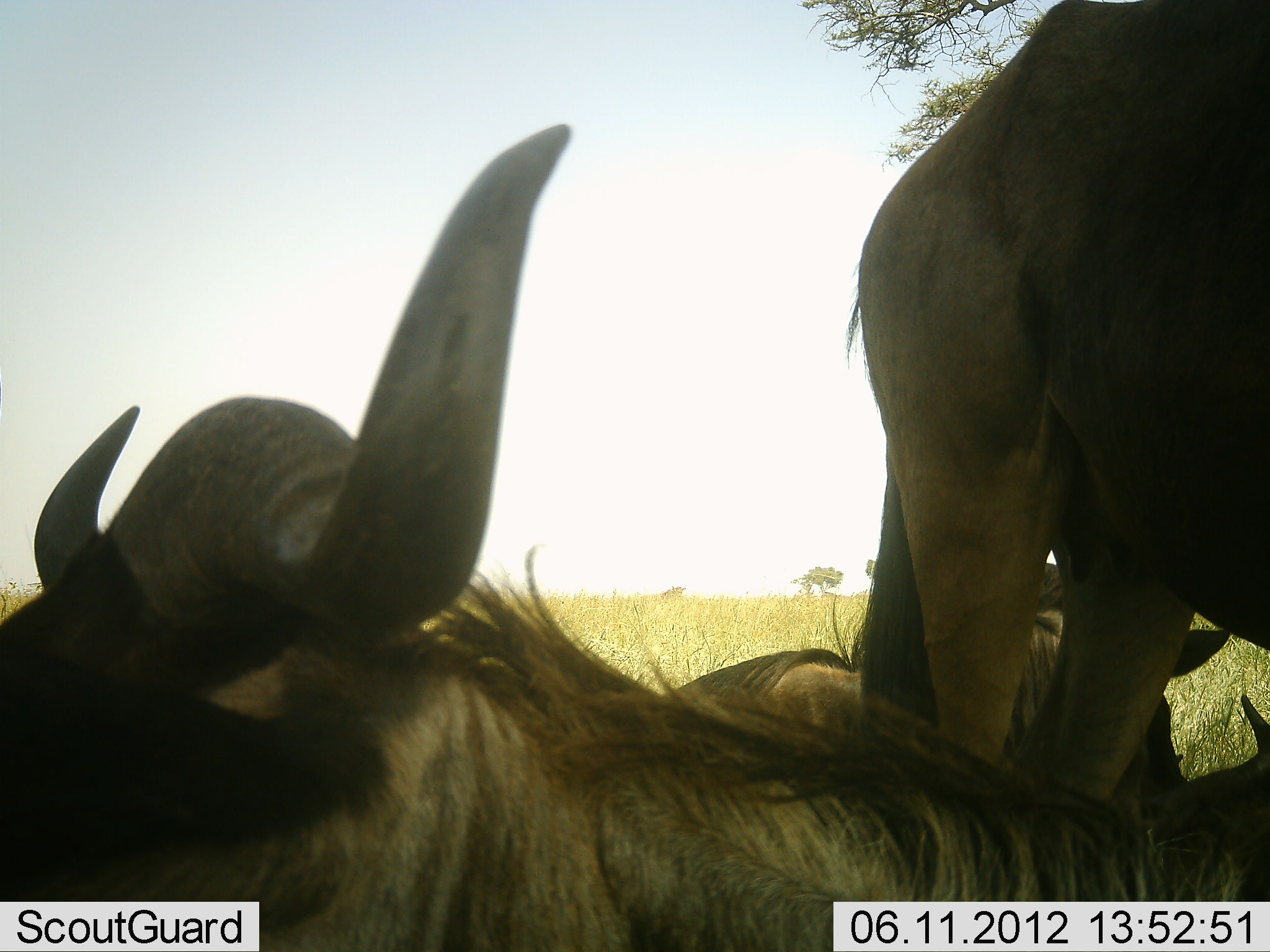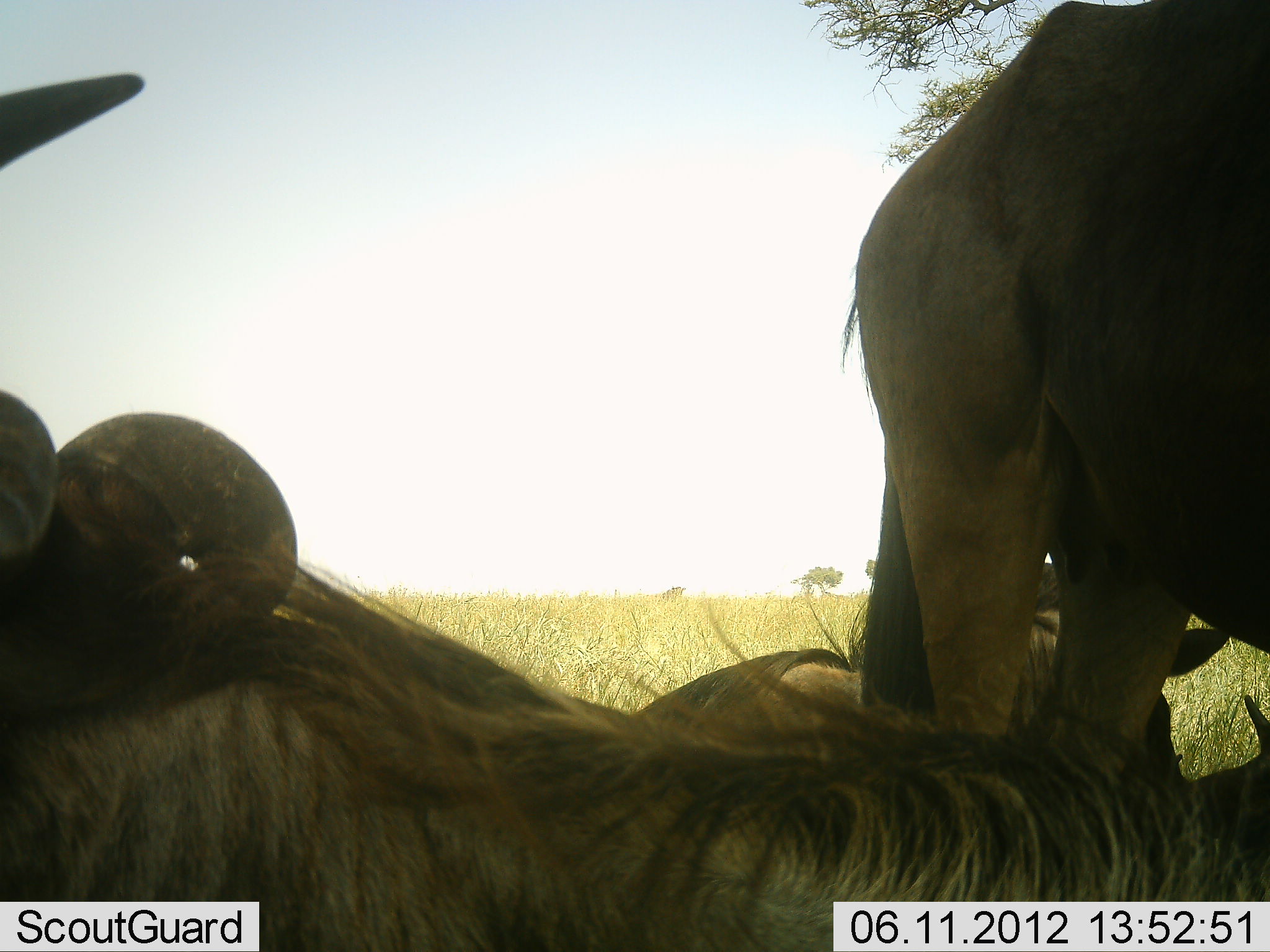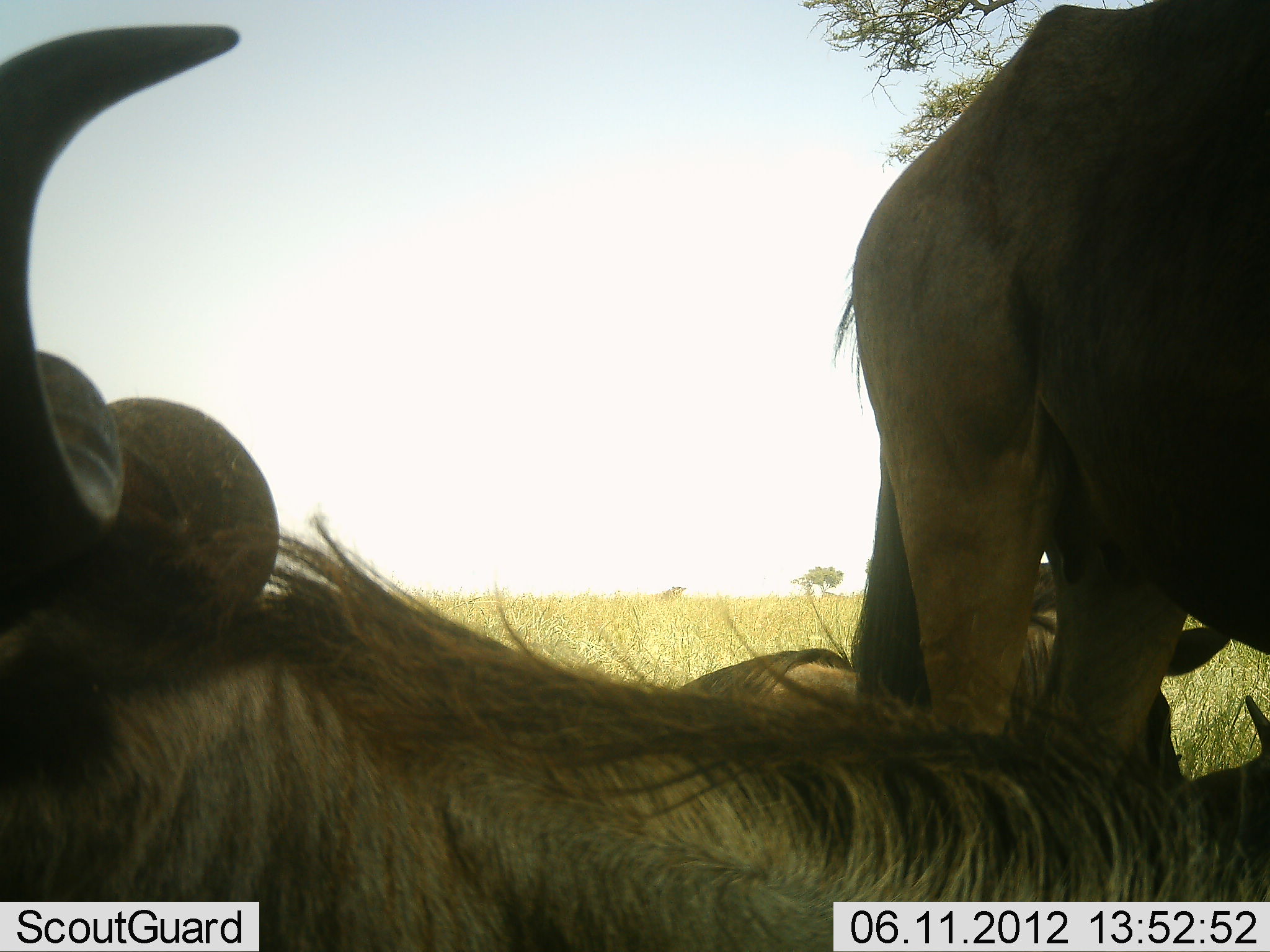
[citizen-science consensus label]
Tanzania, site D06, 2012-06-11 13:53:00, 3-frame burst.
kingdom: Animalia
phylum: Chordata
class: Mammalia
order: Artiodactyla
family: Bovidae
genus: Connochaetes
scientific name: Connochaetes taurinus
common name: blue wildebeest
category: wildebeest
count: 3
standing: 50%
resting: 100%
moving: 0%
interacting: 10%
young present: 0%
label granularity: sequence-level